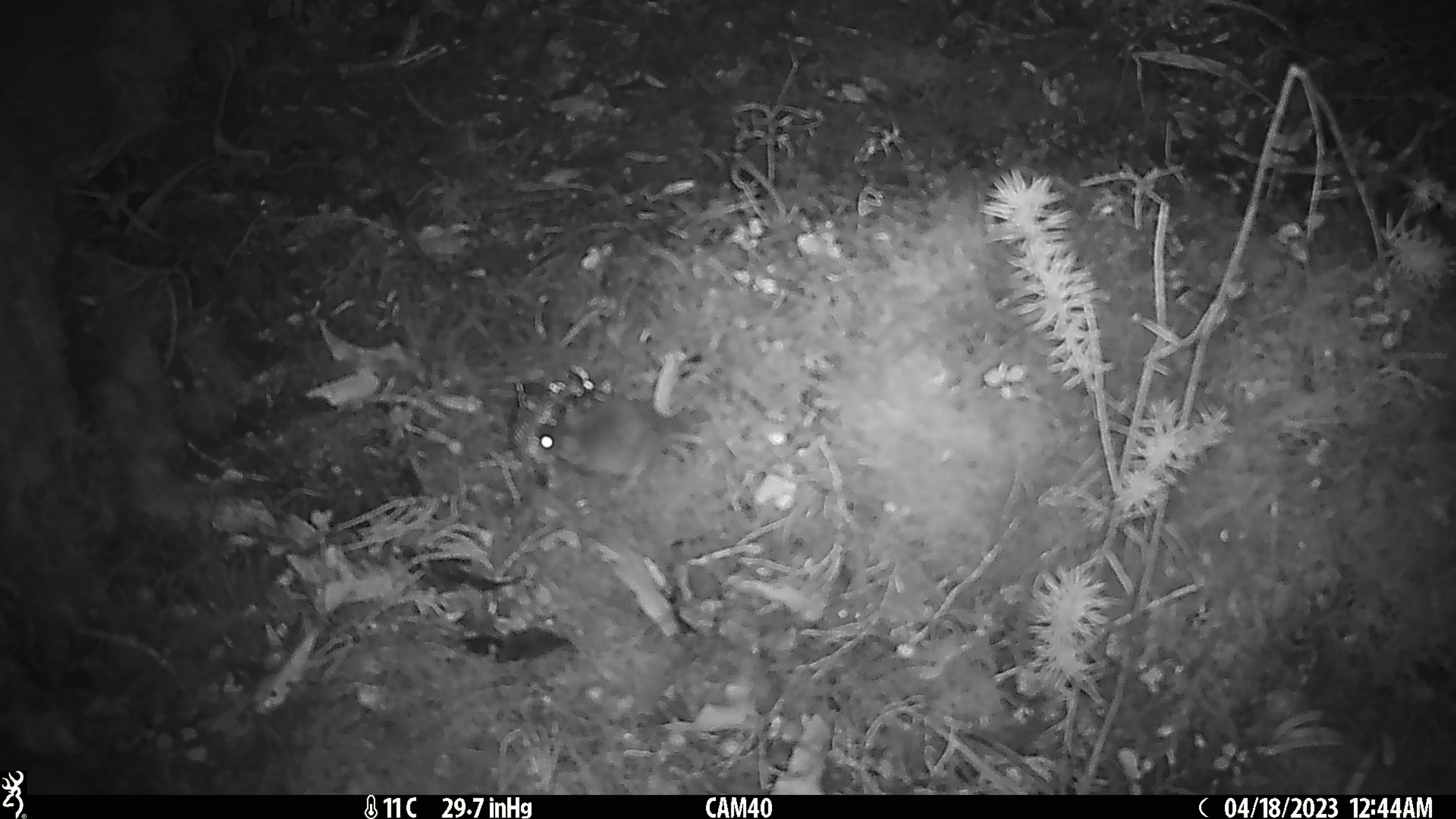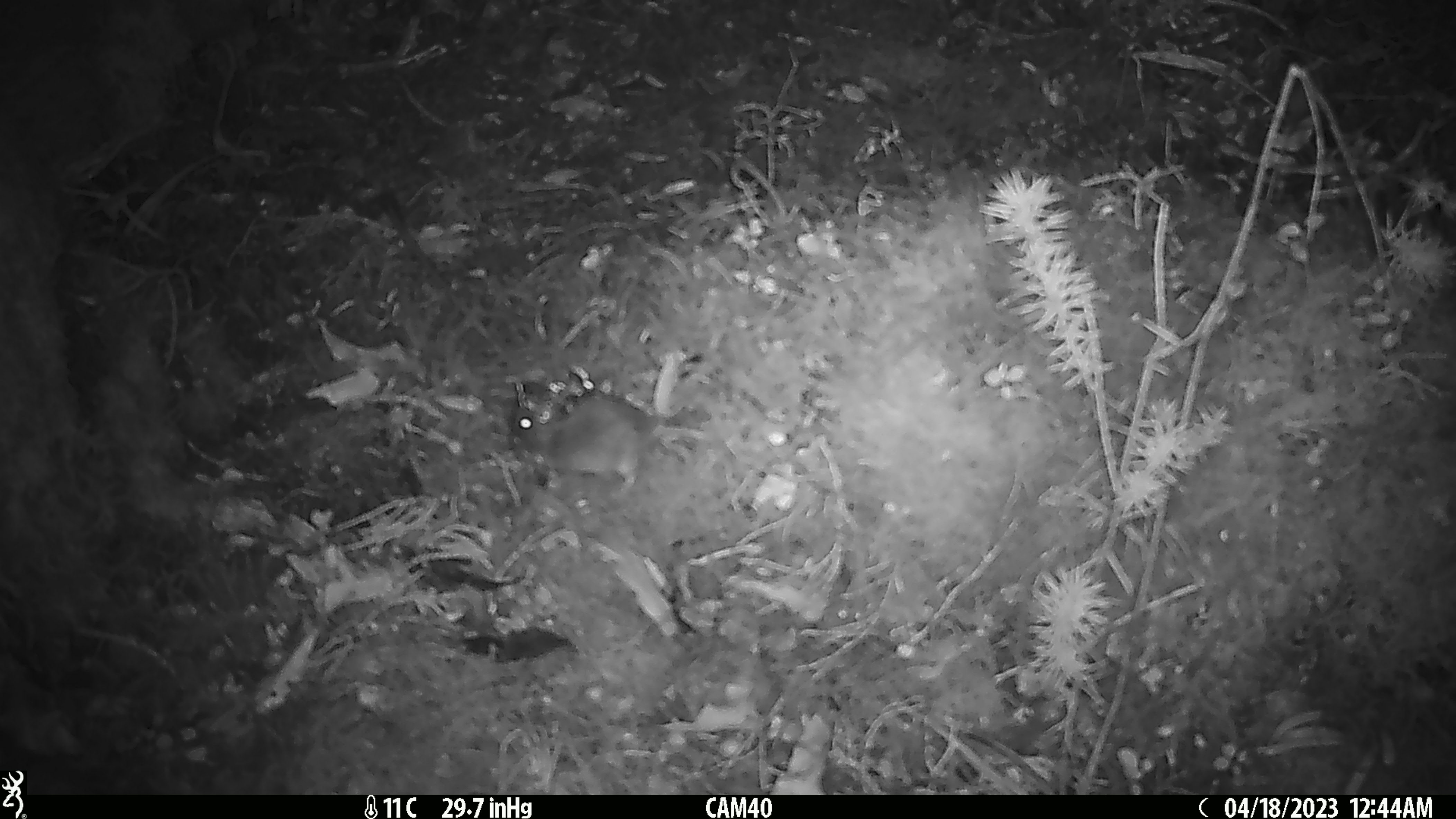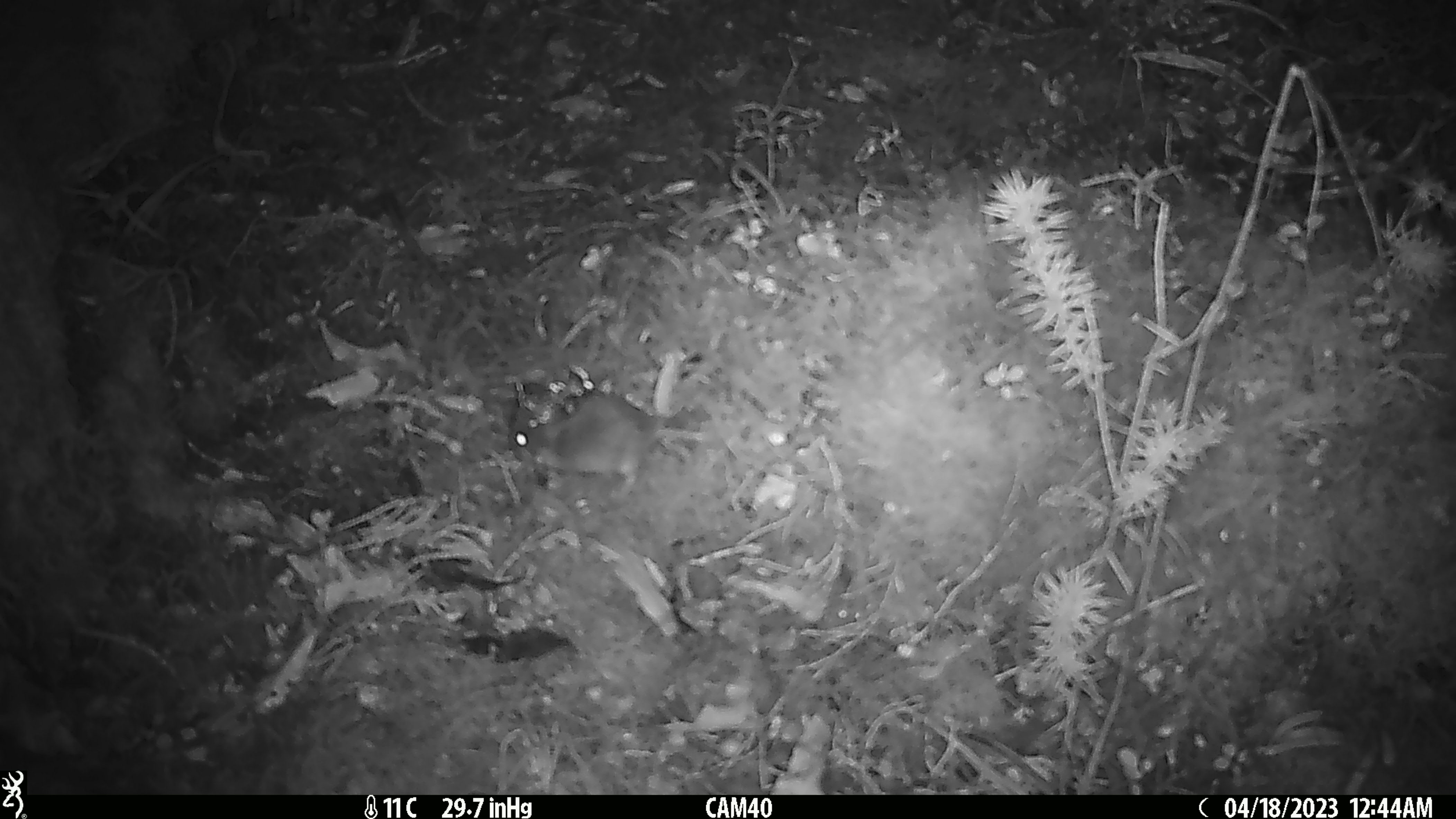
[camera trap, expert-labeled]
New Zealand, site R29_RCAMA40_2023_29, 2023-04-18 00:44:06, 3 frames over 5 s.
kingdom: Animalia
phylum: Chordata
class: Mammalia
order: Rodentia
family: Muridae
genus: Mus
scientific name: Mus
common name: mouse